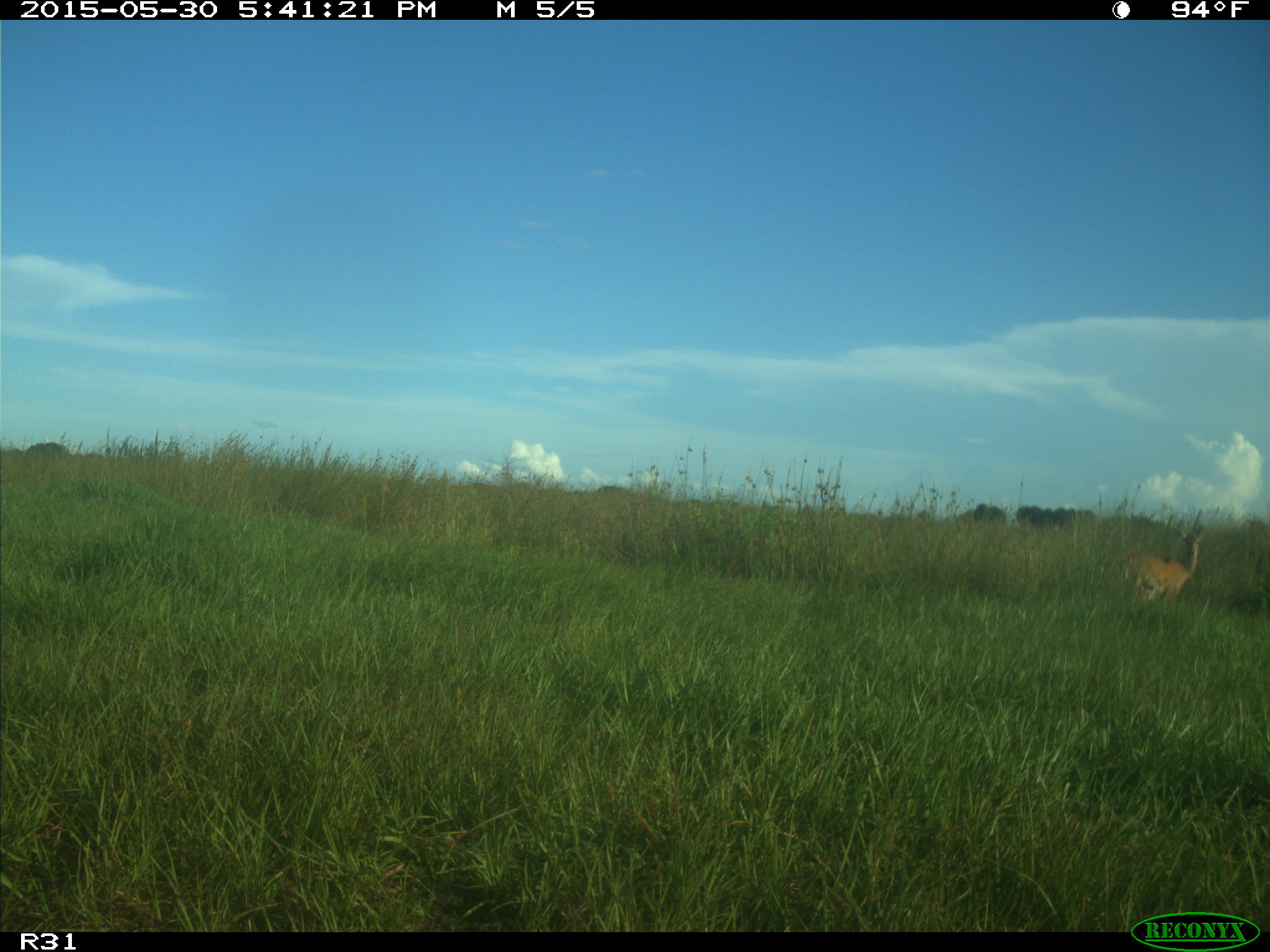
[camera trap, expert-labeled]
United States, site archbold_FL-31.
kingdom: Animalia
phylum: Chordata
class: Mammalia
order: Artiodactyla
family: Cervidae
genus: Odocoileus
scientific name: Odocoileus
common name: deer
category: unidentified deer